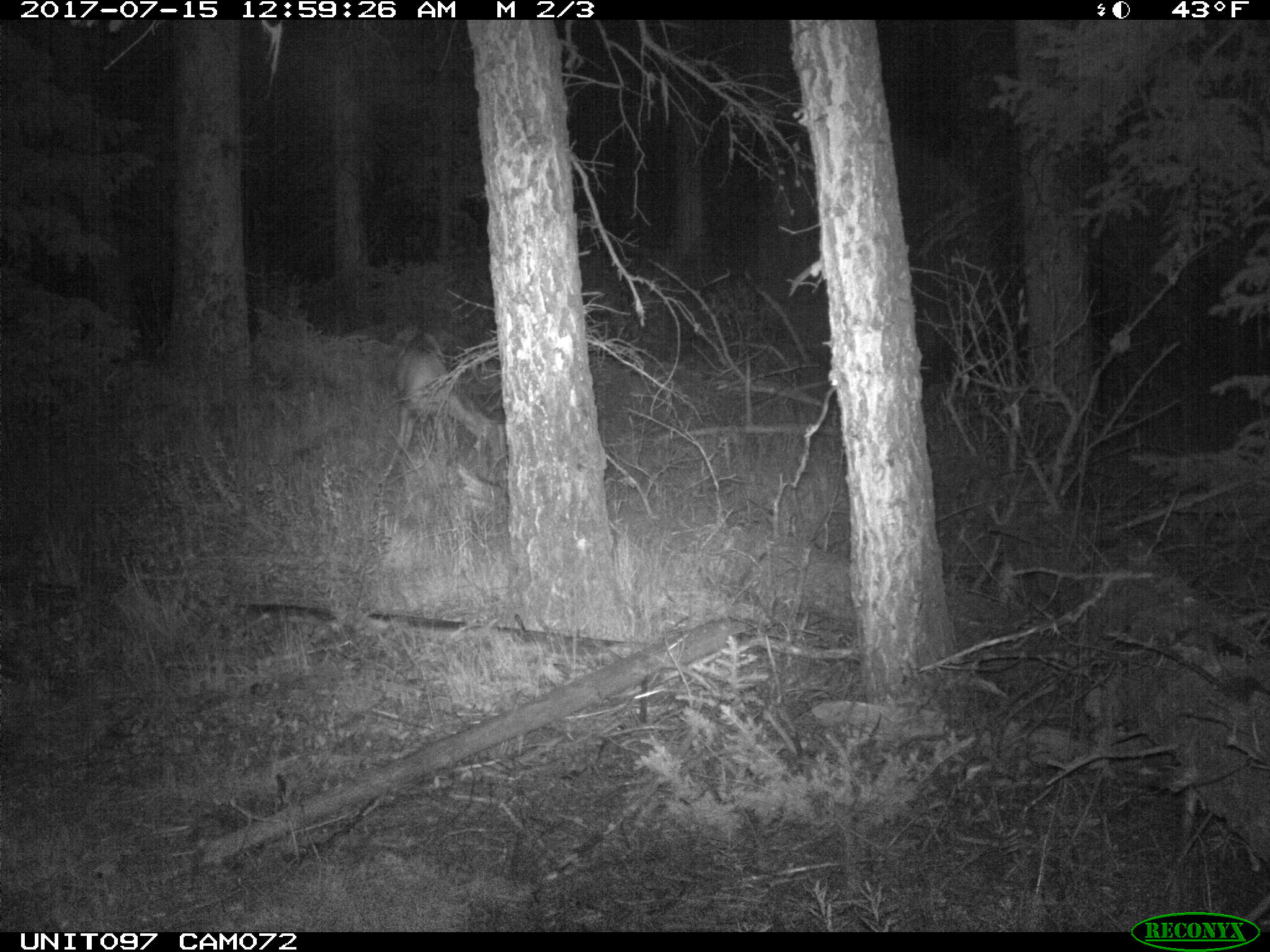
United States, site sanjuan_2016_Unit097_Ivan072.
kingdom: Animalia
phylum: Chordata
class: Mammalia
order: Artiodactyla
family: Cervidae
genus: Odocoileus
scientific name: Odocoileus hemionus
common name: mule deer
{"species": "Odocoileus hemionus (mule deer)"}